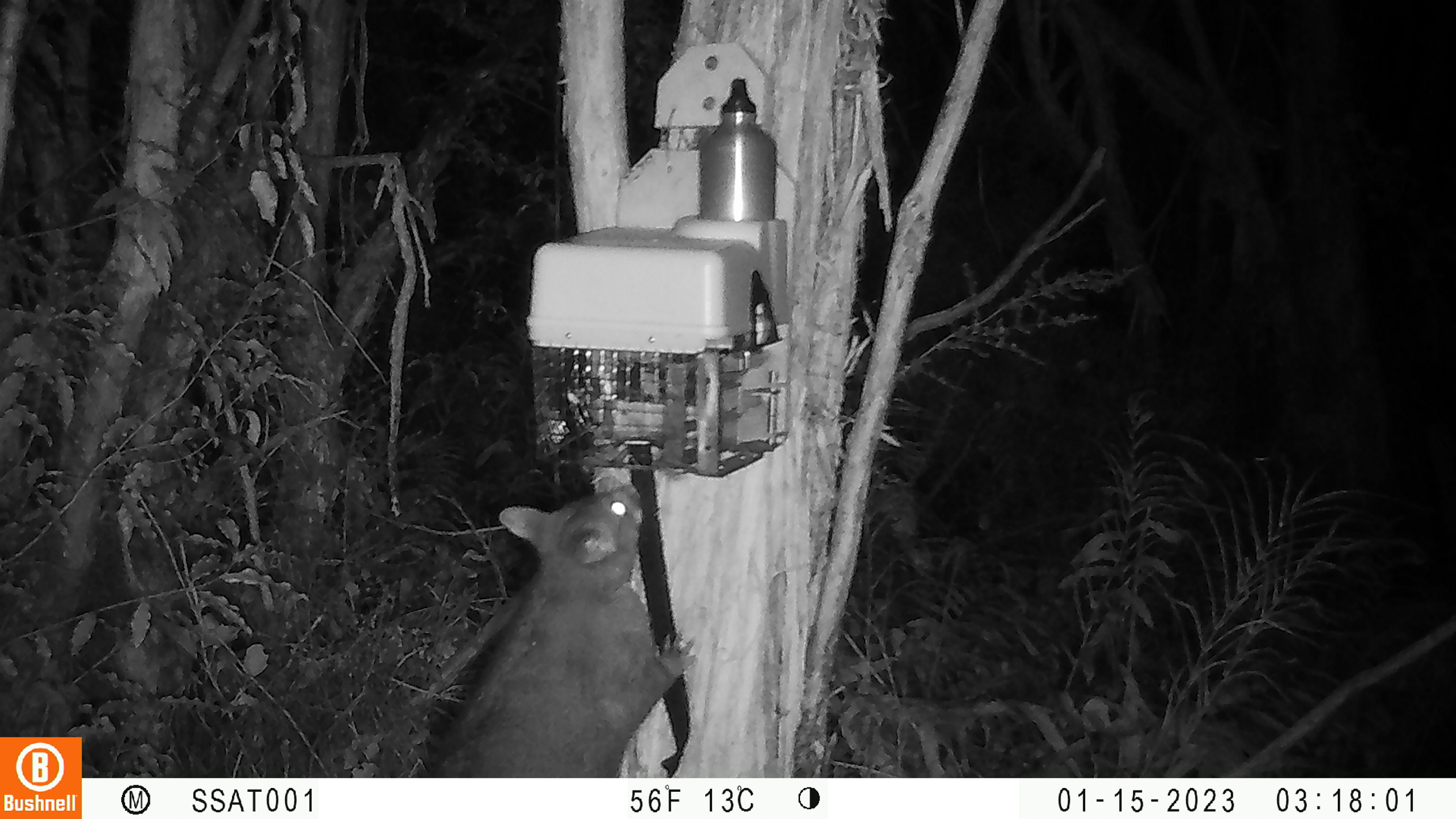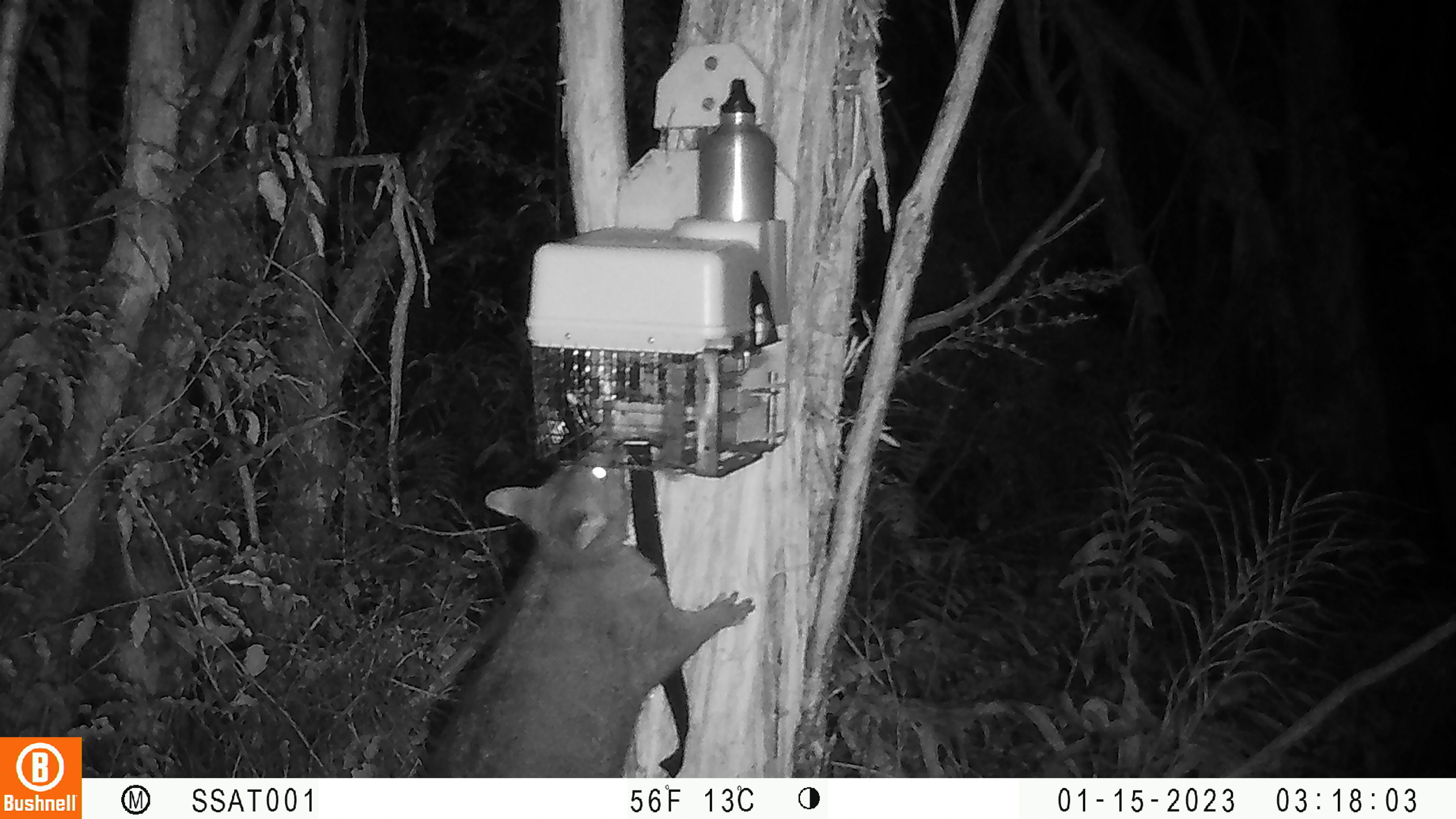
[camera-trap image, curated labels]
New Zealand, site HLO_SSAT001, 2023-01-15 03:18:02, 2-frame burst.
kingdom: Animalia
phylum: Chordata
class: Mammalia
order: Diprotodontia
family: Phalangeridae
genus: Trichosurus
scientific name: Trichosurus vulpecula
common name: common brushtail possum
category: possum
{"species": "possum (common brushtail possum) (Trichosurus vulpecula)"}